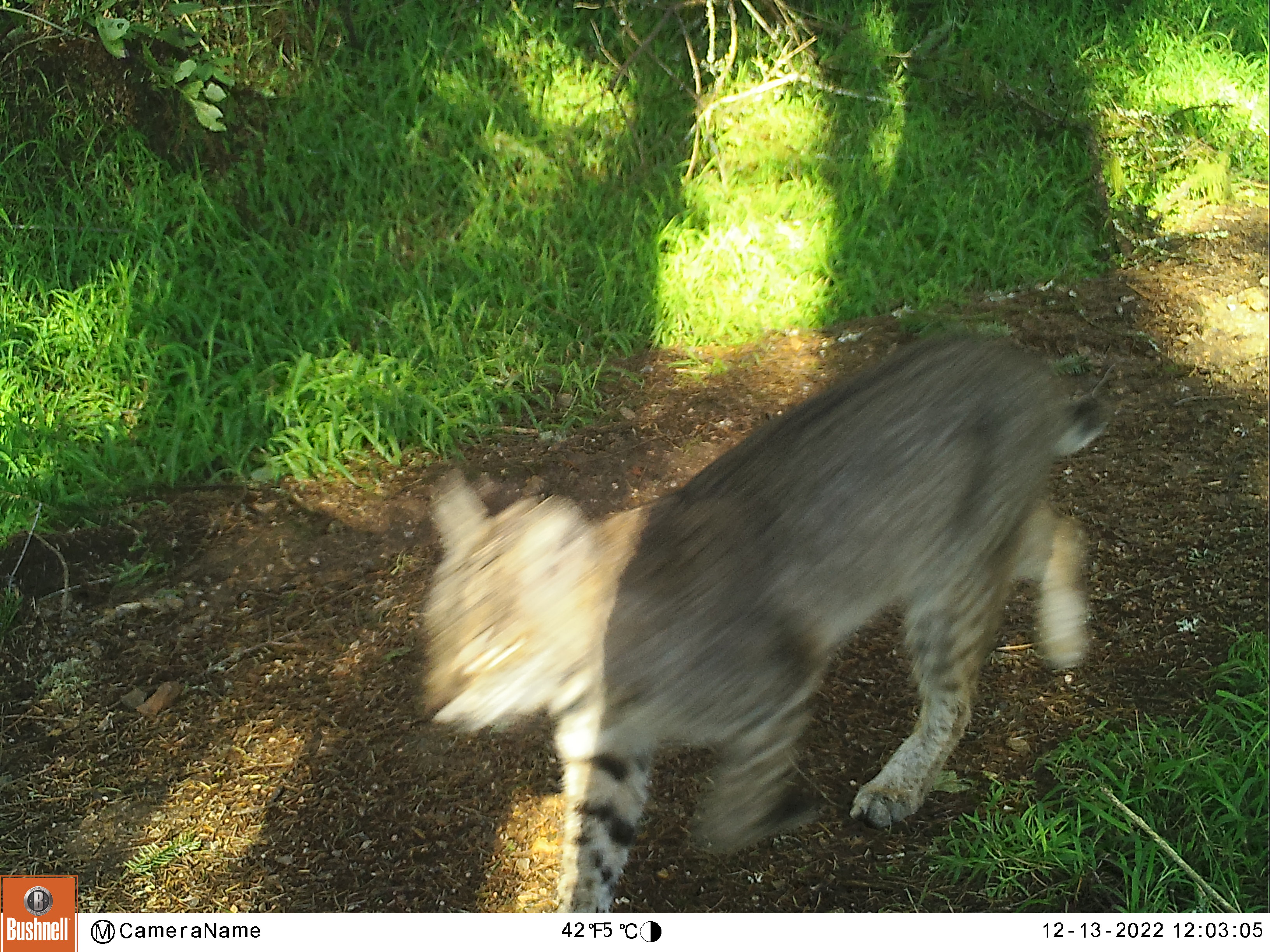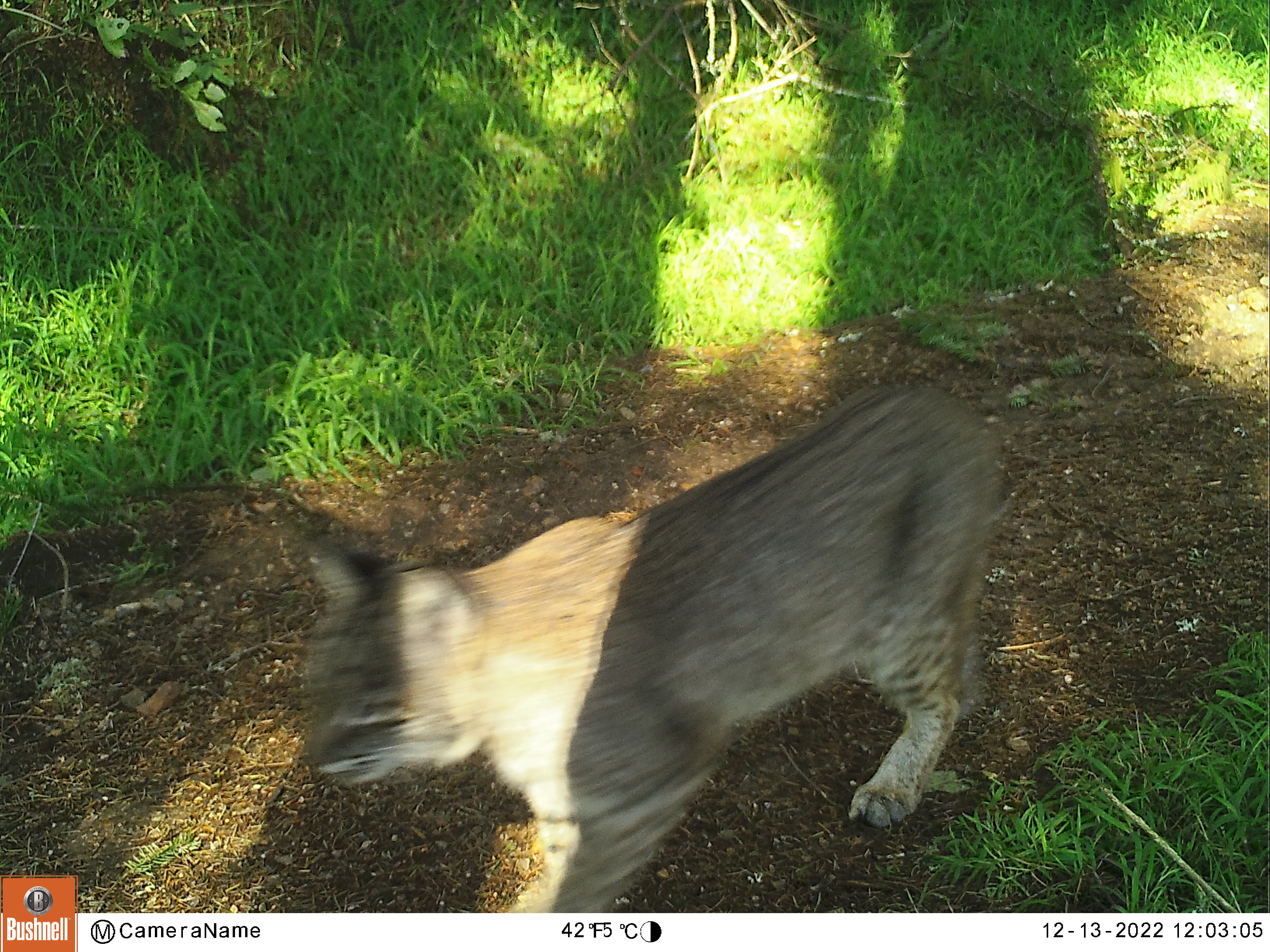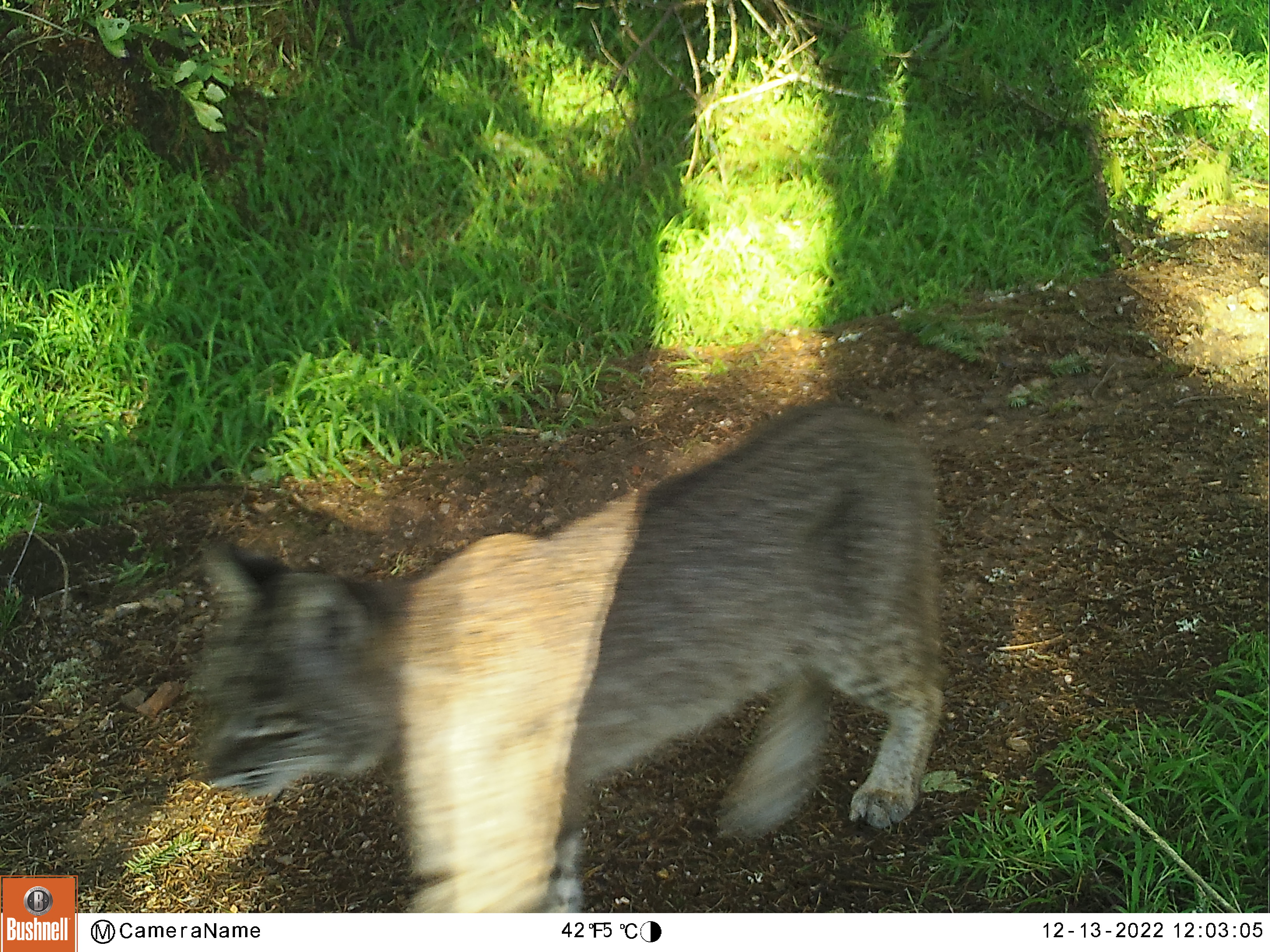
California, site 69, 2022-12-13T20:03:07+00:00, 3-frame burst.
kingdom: Animalia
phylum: Chordata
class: Mammalia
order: Carnivora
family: Felidae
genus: Lynx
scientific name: Lynx rufus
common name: bobcat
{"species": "bobcat (Lynx rufus)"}